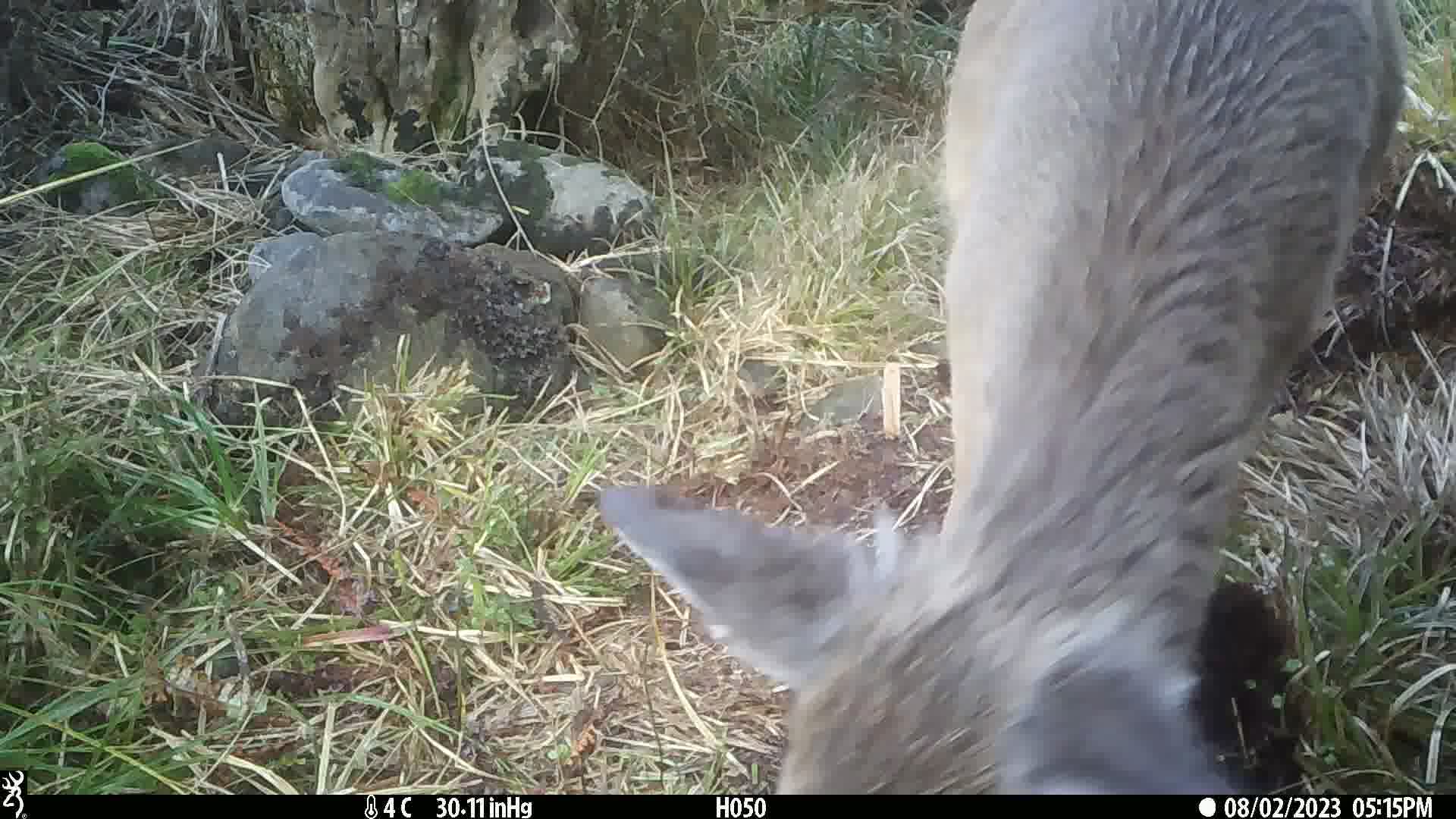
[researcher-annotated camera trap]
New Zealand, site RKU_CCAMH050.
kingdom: Animalia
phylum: Chordata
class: Mammalia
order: Artiodactyla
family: Cervidae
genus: Odocoileus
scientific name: Odocoileus virginianus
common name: white-tailed deer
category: white tailed deer